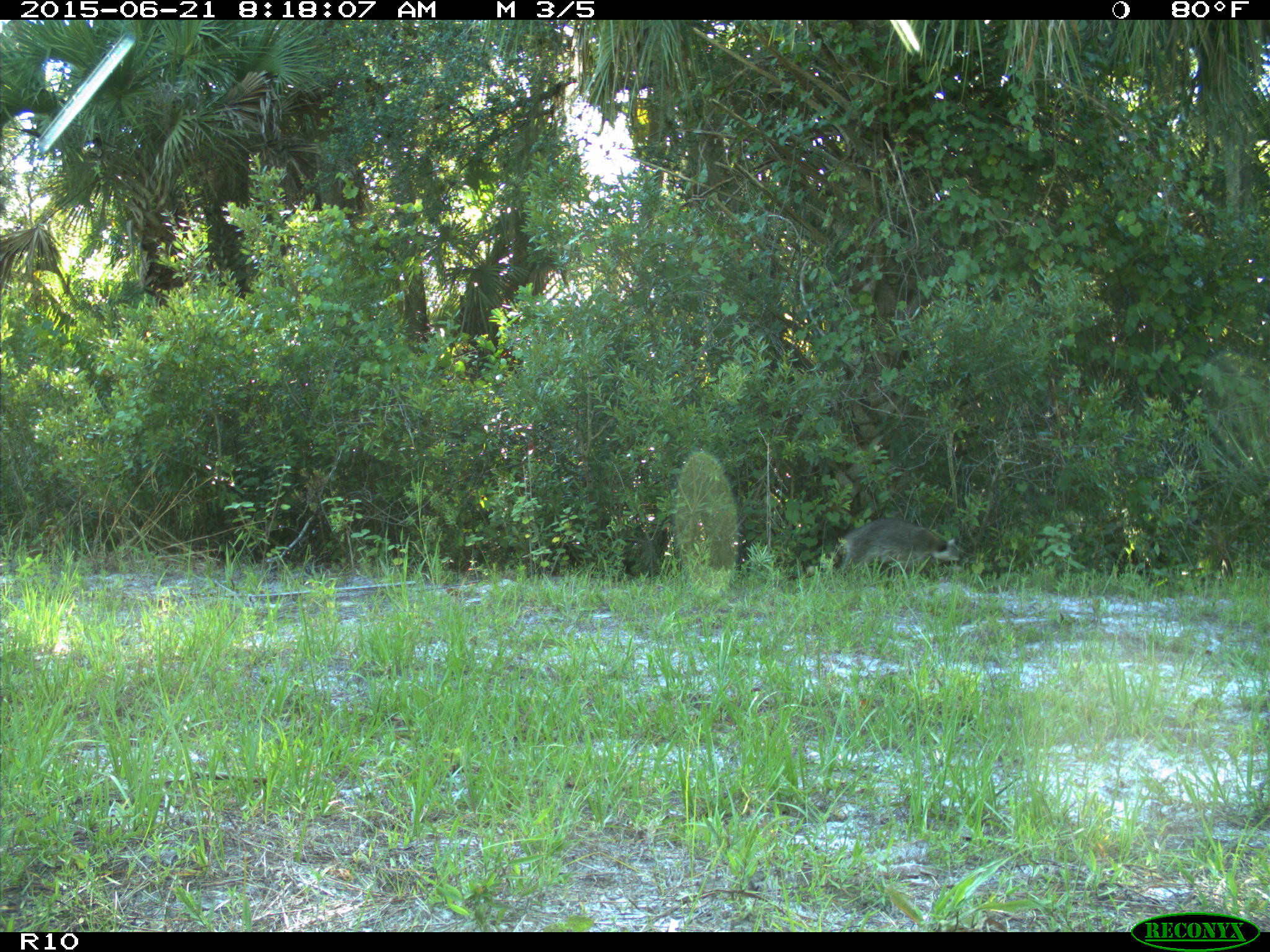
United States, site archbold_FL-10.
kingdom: Animalia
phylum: Chordata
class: Mammalia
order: Carnivora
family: Procyonidae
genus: Procyon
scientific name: Procyon lotor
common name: common raccoon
Procyon lotor (common raccoon).